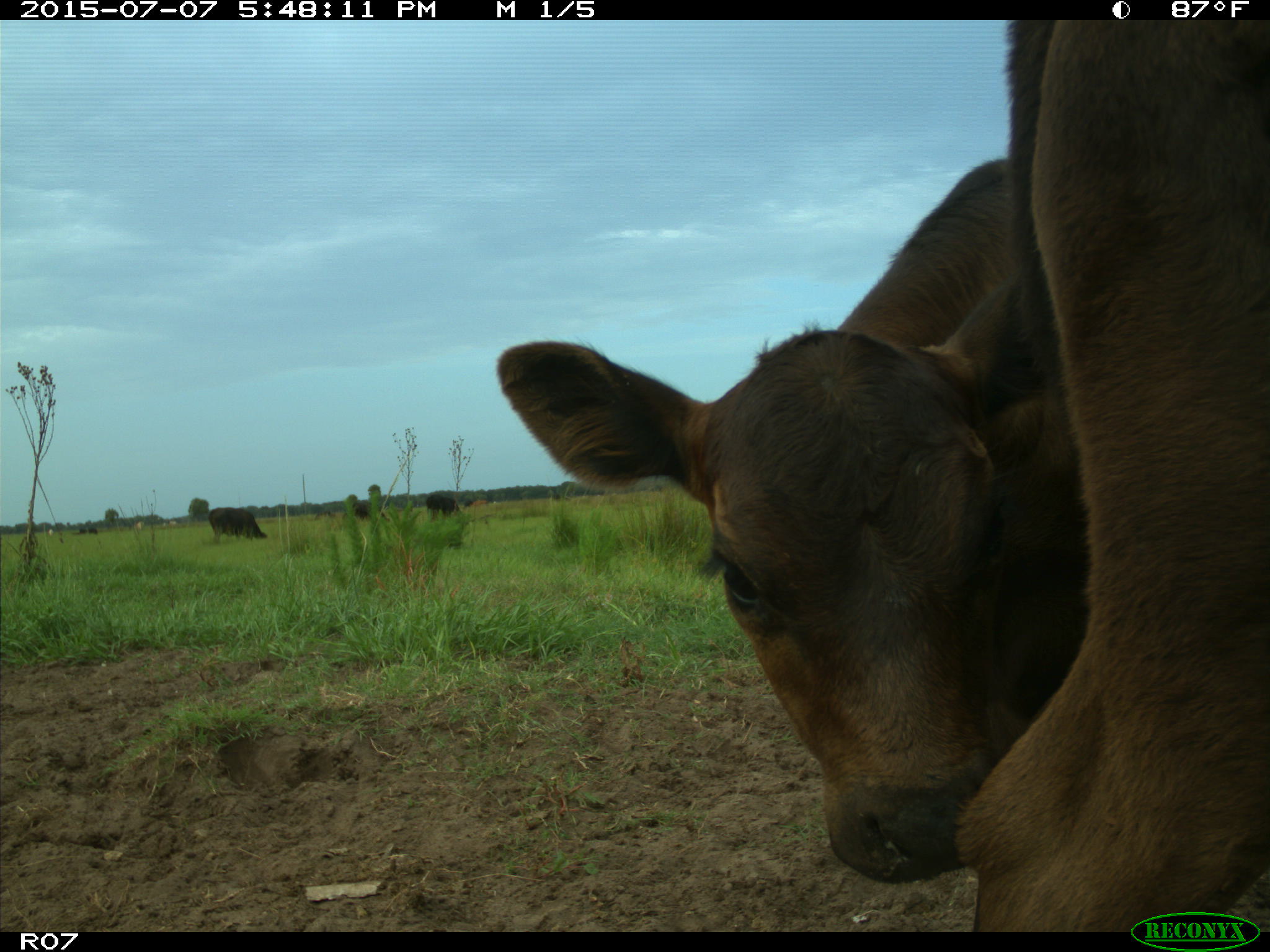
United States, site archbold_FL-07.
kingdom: Animalia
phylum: Chordata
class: Mammalia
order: Artiodactyla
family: Bovidae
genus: Bos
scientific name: Bos taurus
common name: domestic cow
Bos taurus (domestic cow).